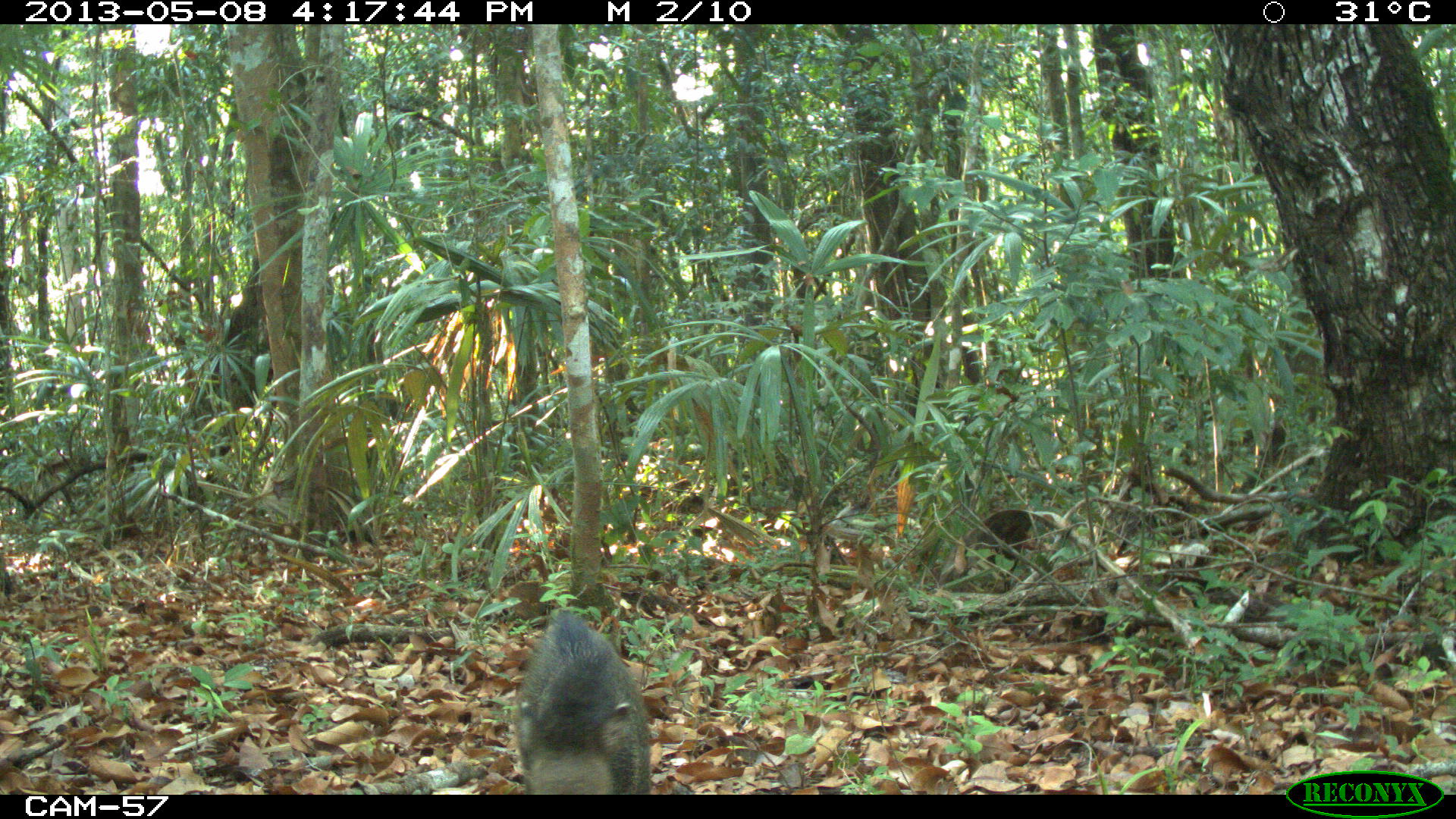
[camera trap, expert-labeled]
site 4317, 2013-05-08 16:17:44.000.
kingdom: Animalia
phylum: Chordata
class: Mammalia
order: Artiodactyla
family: Tayassuidae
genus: Pecari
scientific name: Pecari tajacu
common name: collared peccary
Pecari tajacu (collared peccary), count 4.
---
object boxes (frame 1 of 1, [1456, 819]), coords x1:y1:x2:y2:
pecari tajacu: 507:604:651:793